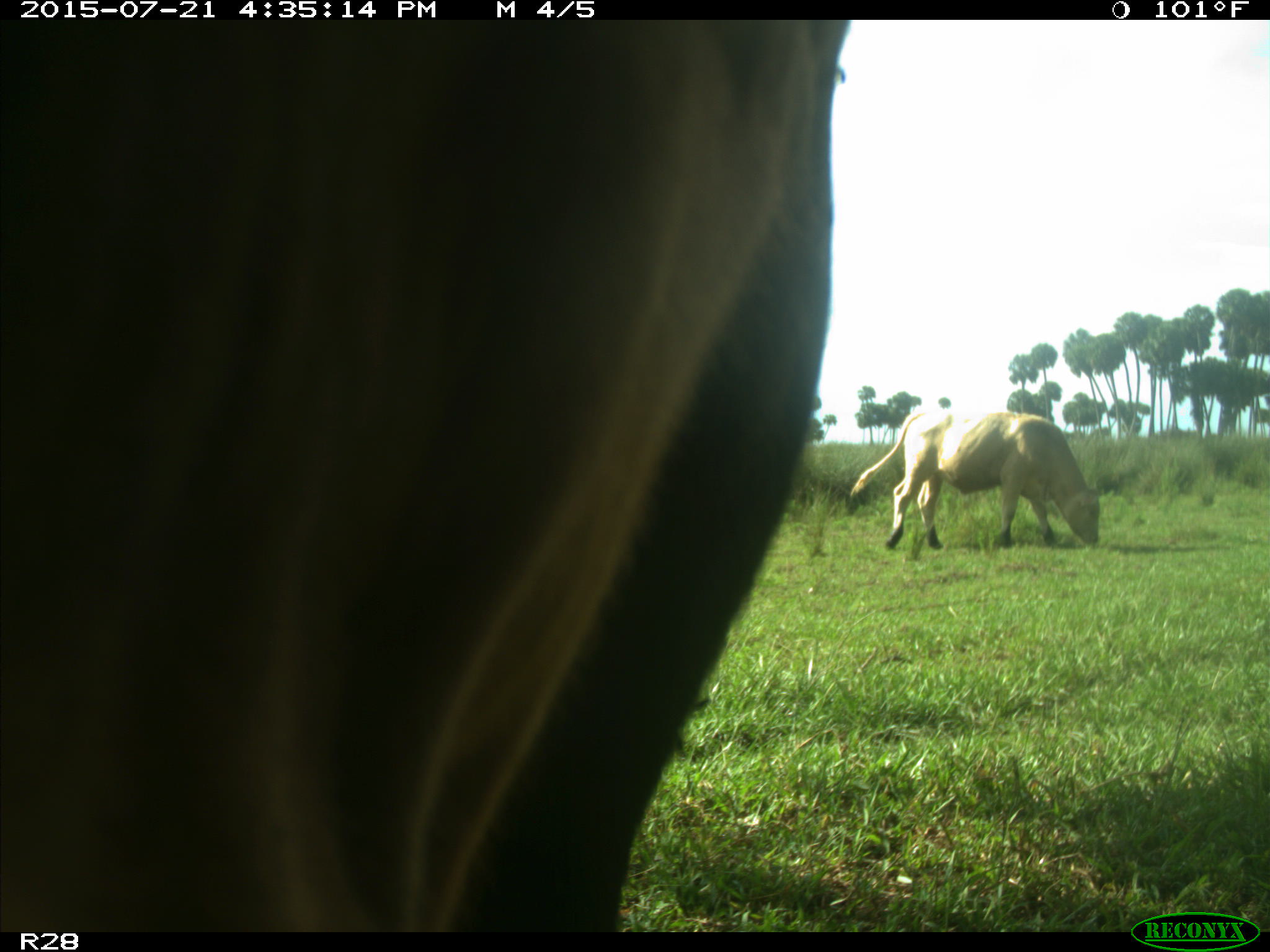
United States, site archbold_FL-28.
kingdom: Animalia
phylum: Chordata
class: Mammalia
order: Artiodactyla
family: Bovidae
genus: Bos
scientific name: Bos taurus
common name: domestic cow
Bos taurus (domestic cow).